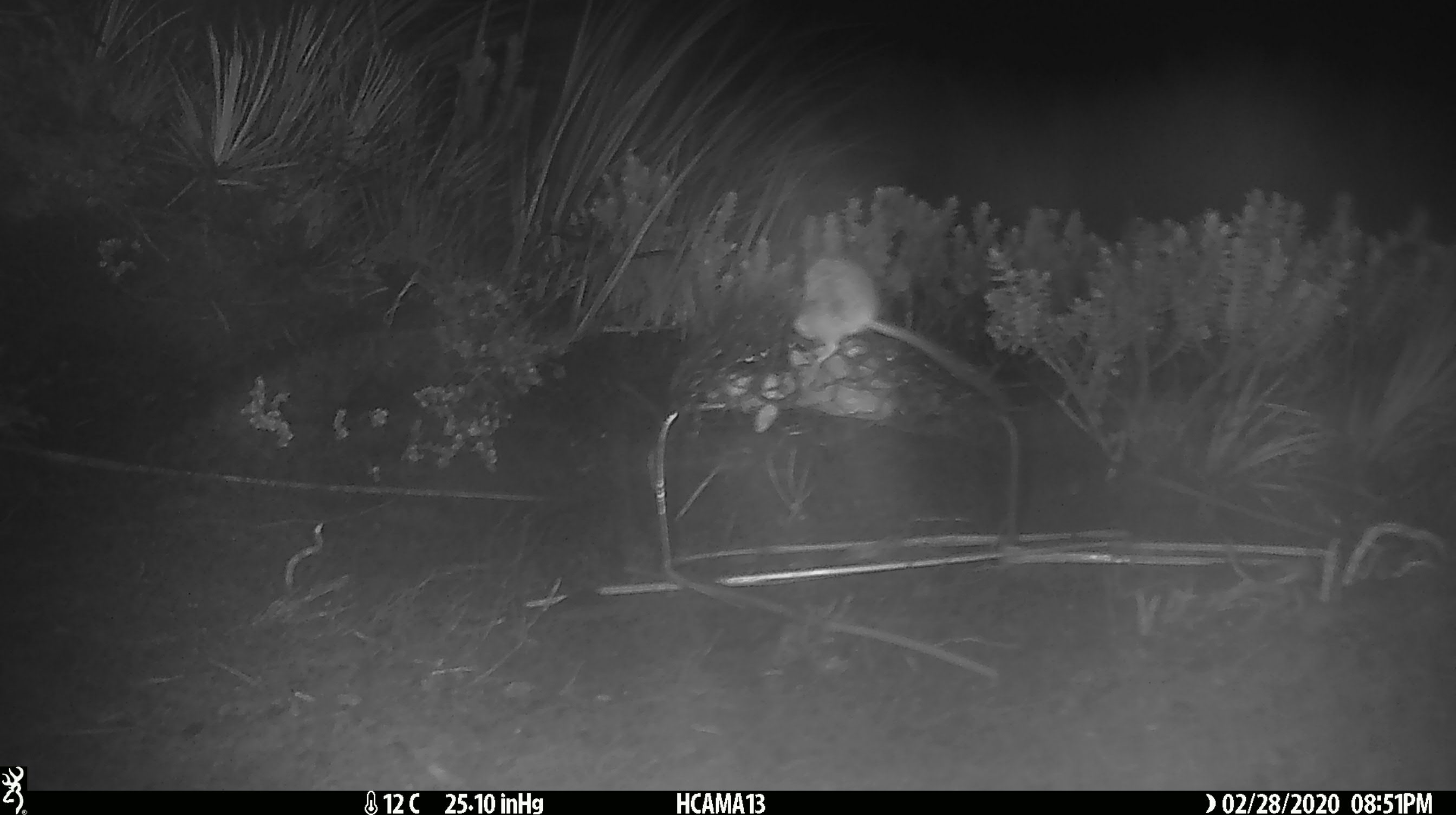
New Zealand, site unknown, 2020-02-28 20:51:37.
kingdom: Animalia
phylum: Chordata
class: Mammalia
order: Rodentia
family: Muridae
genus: Mus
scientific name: Mus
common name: mouse